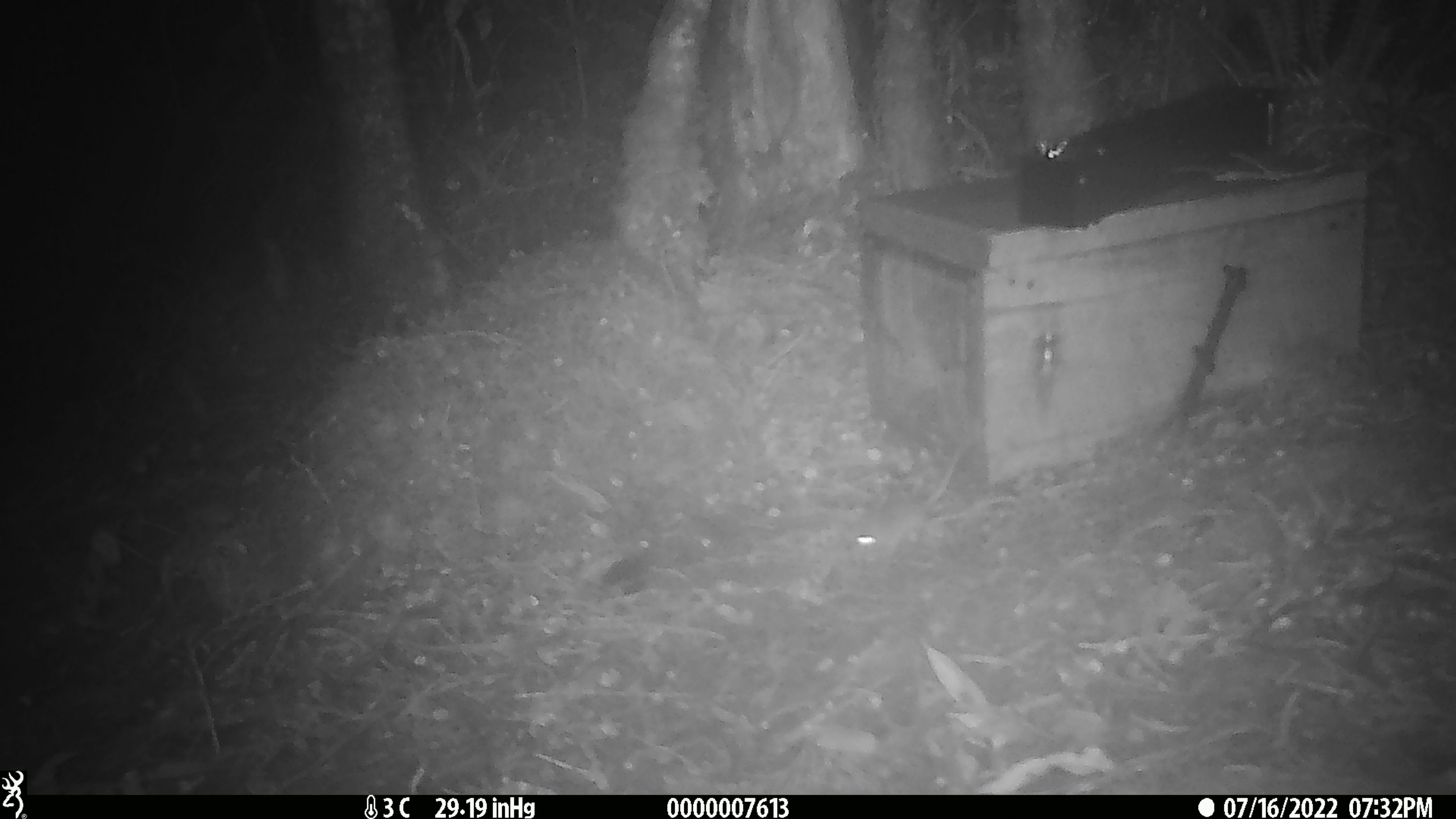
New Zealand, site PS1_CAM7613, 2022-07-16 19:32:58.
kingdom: Animalia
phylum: Chordata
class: Mammalia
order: Rodentia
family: Muridae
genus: Mus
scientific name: Mus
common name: mouse